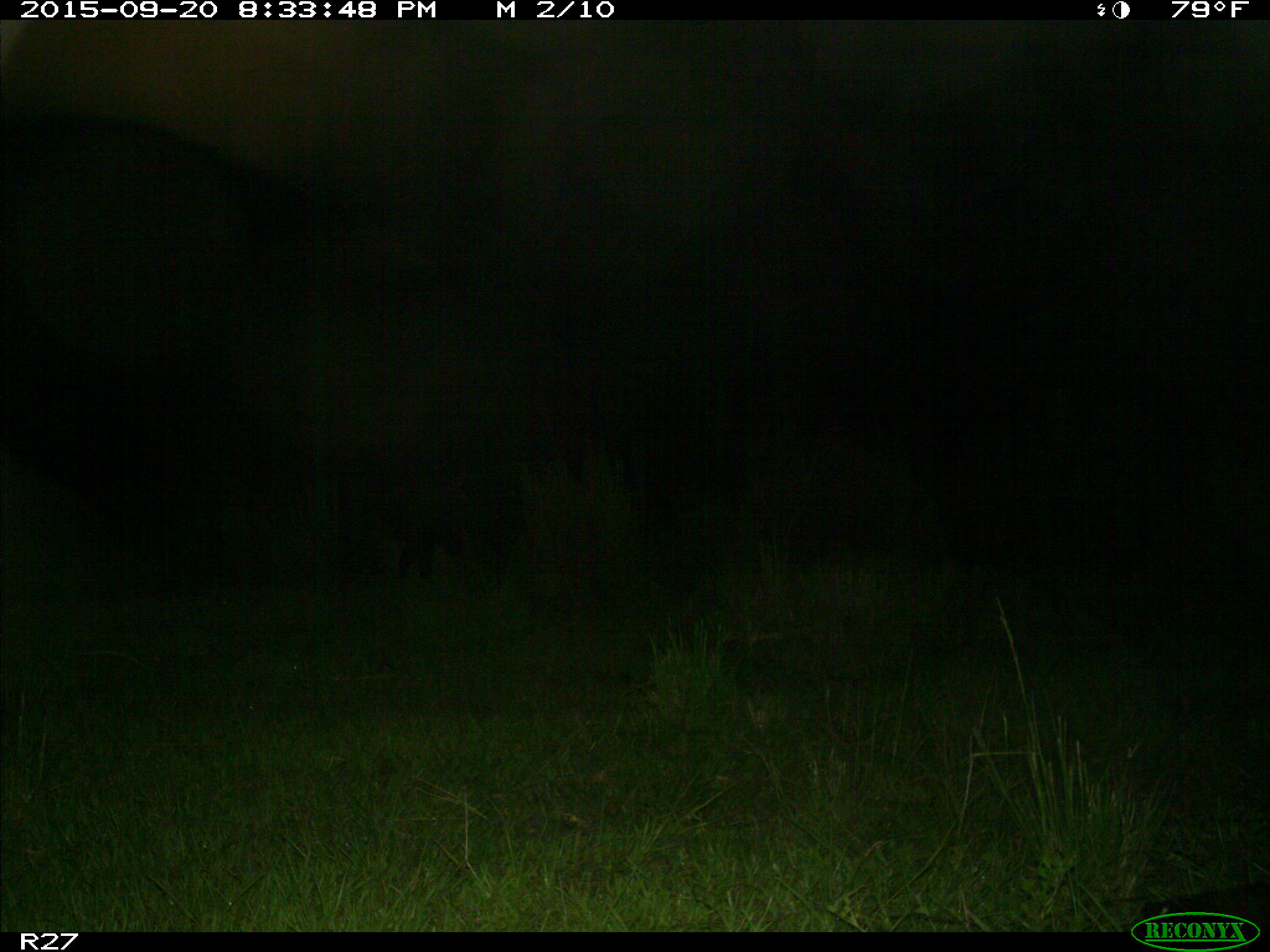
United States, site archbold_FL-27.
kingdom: Animalia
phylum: Chordata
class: Mammalia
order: Artiodactyla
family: Bovidae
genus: Bos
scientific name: Bos taurus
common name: domestic cow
Bos taurus (domestic cow).